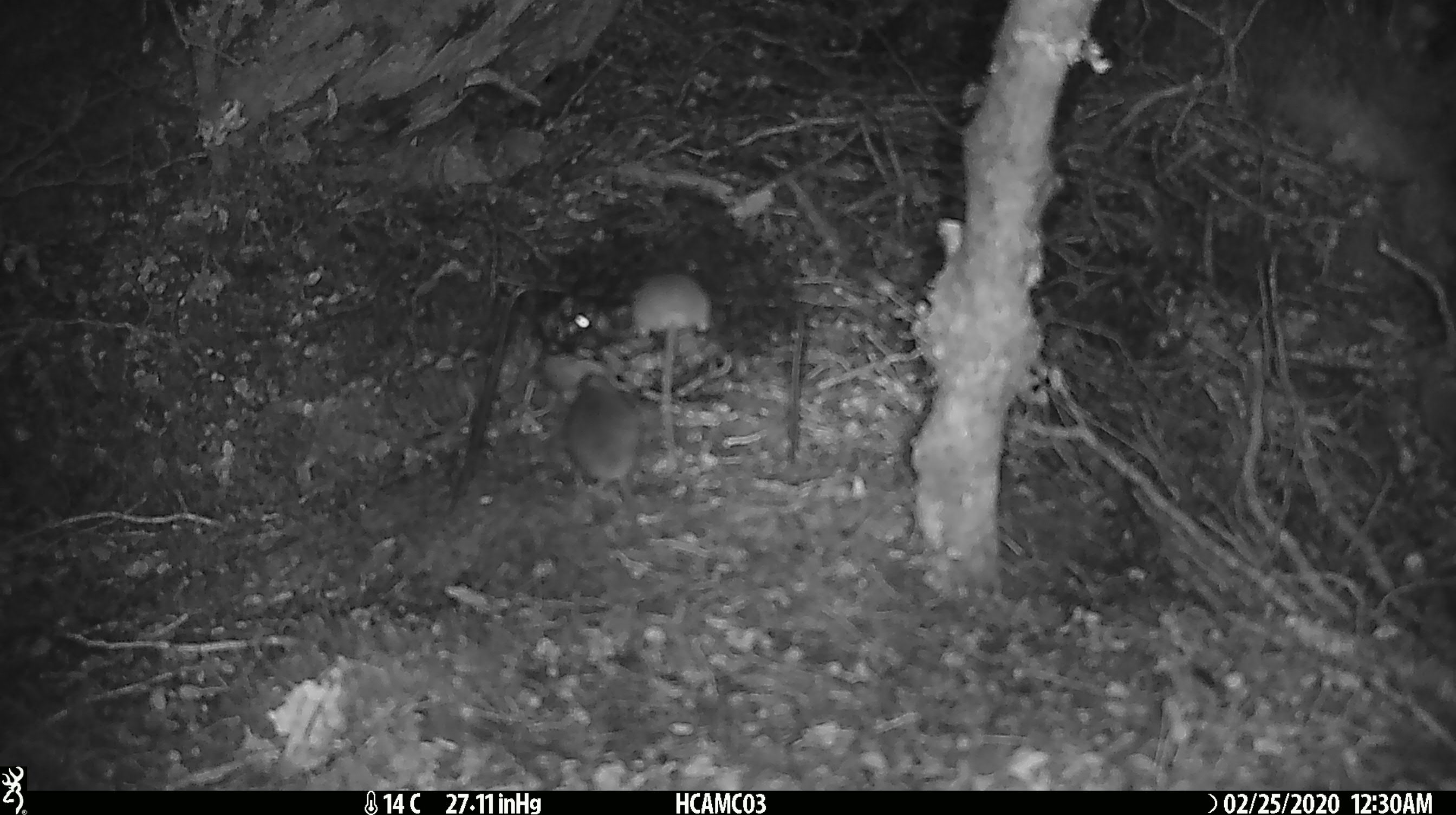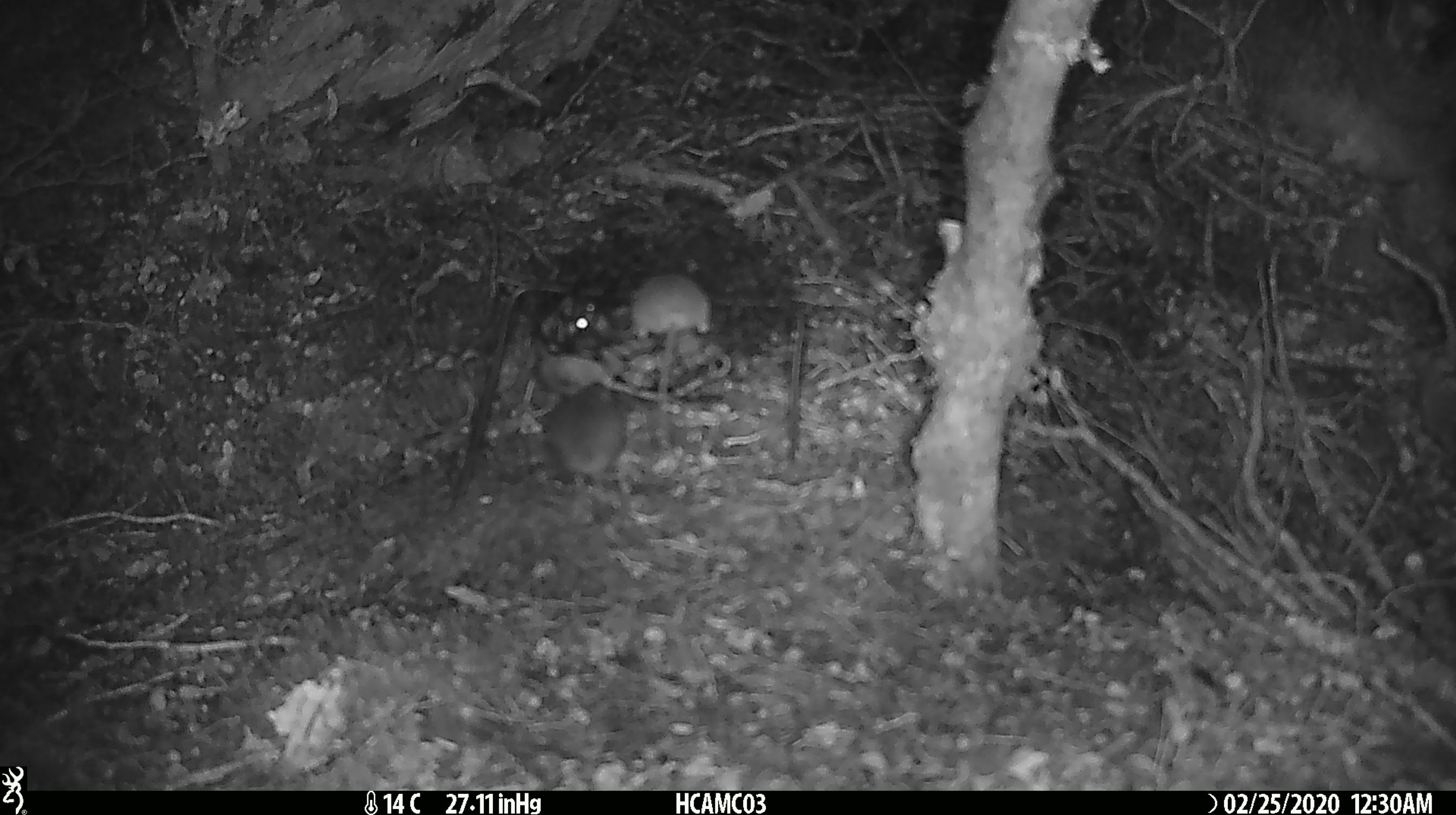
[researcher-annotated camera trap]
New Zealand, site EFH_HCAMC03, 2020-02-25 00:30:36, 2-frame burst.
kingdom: Animalia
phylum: Chordata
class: Mammalia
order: Rodentia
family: Muridae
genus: Mus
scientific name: Mus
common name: mouse